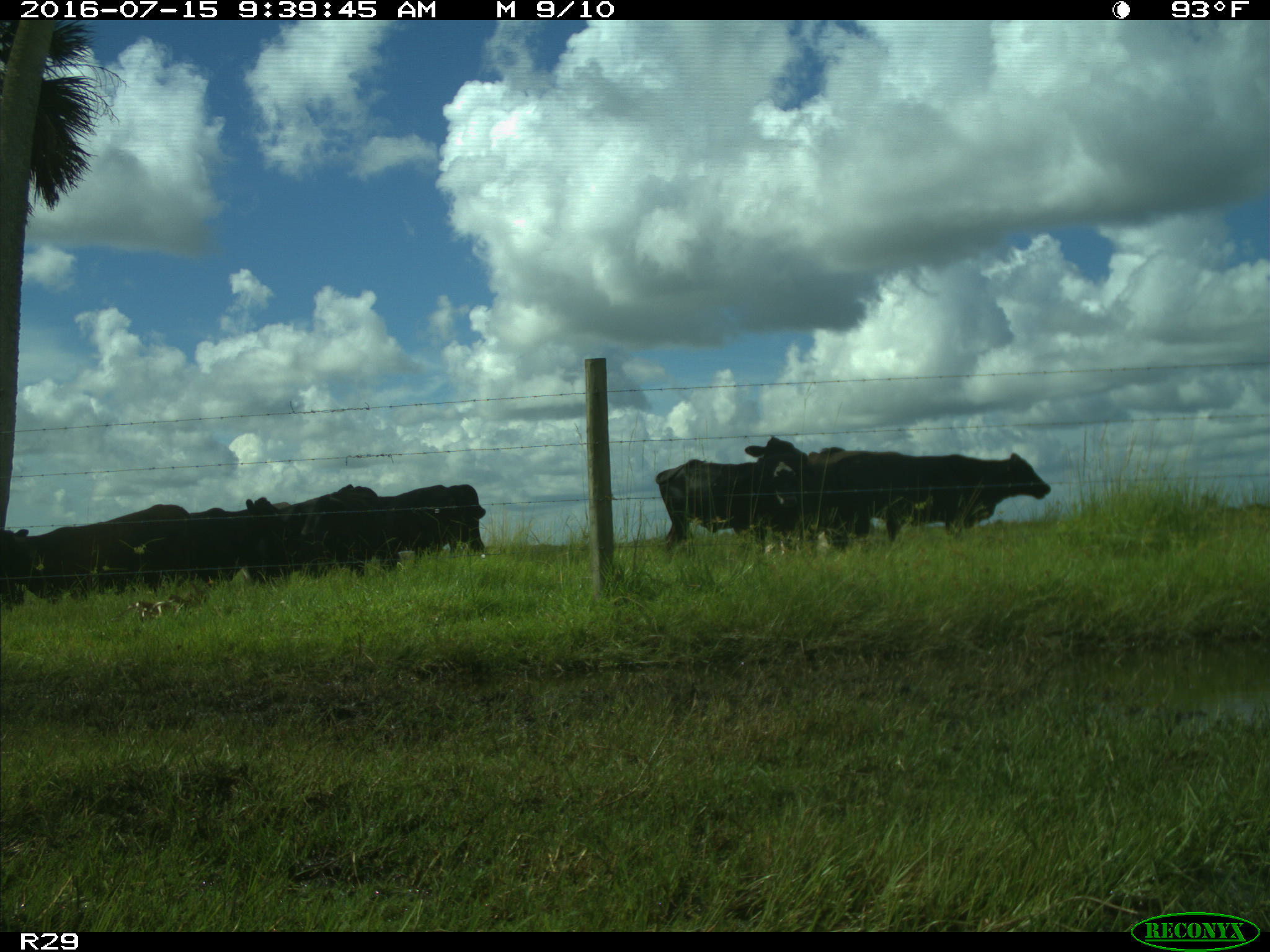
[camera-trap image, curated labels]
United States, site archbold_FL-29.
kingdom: Animalia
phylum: Chordata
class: Mammalia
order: Artiodactyla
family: Bovidae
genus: Bos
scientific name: Bos taurus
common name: domestic cow